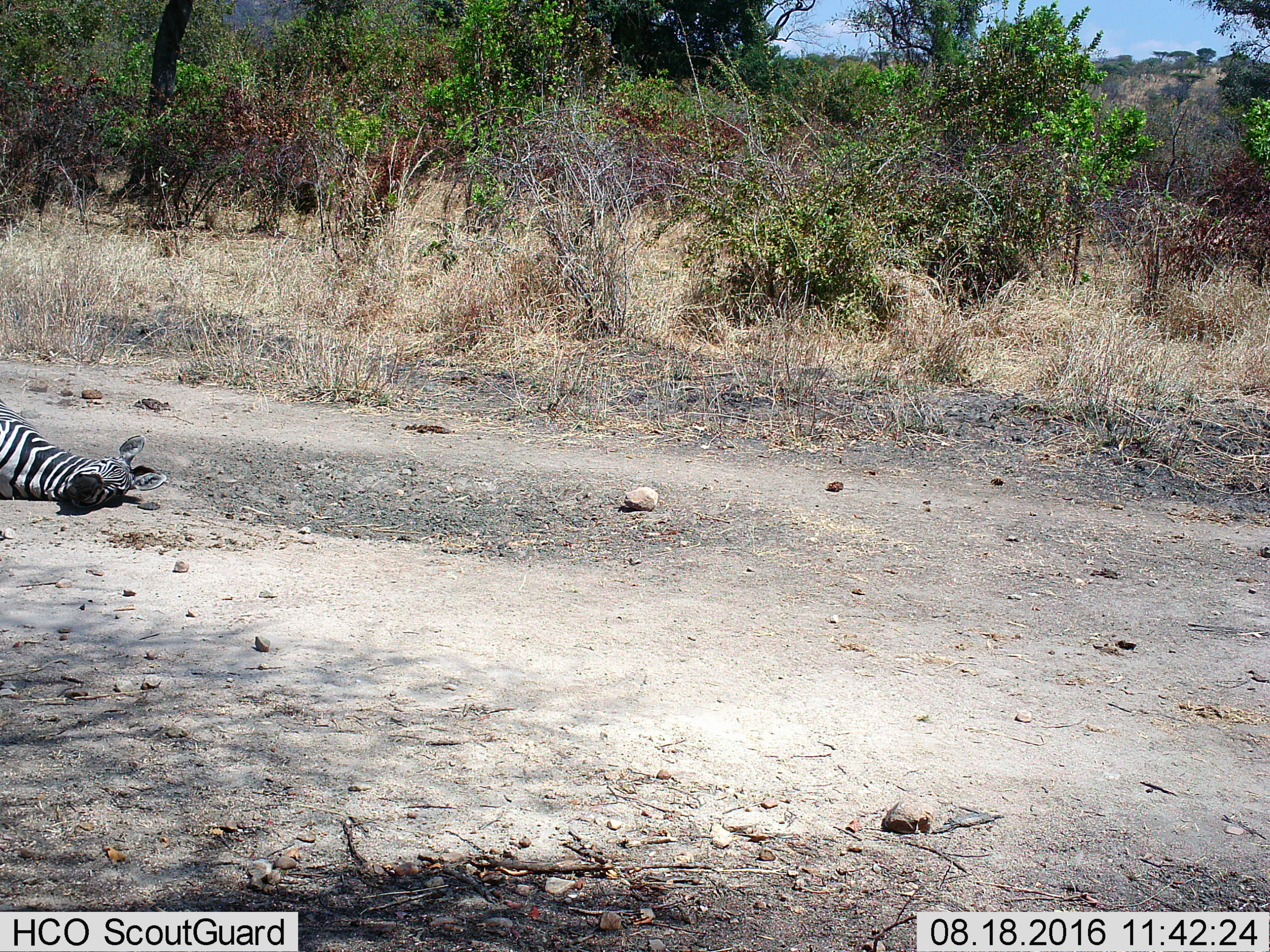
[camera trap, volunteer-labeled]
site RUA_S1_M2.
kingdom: Animalia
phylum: Chordata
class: Mammalia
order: Perissodactyla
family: Equidae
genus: Equus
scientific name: Equus quagga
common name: plains zebra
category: zebraplains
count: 1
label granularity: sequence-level